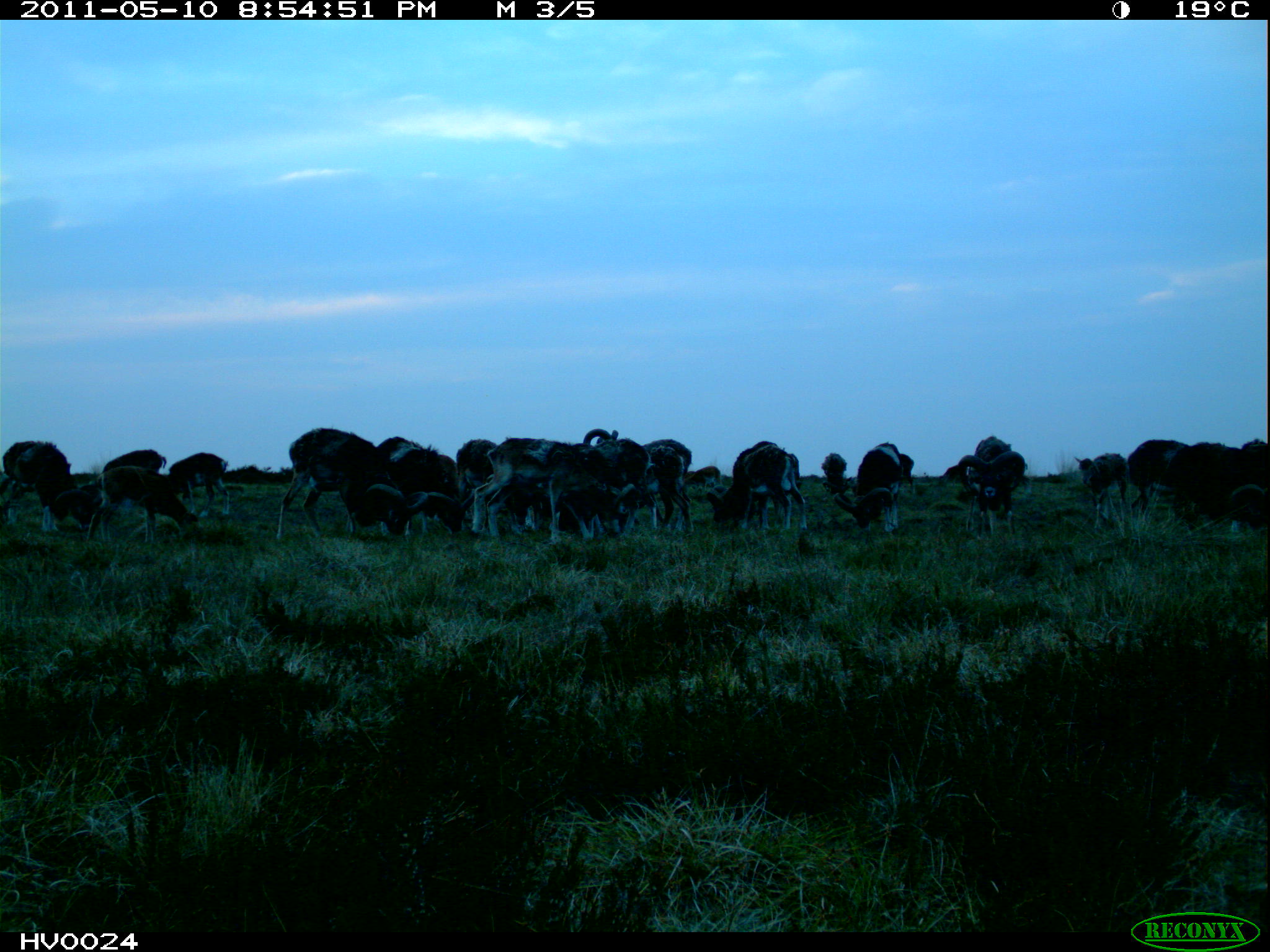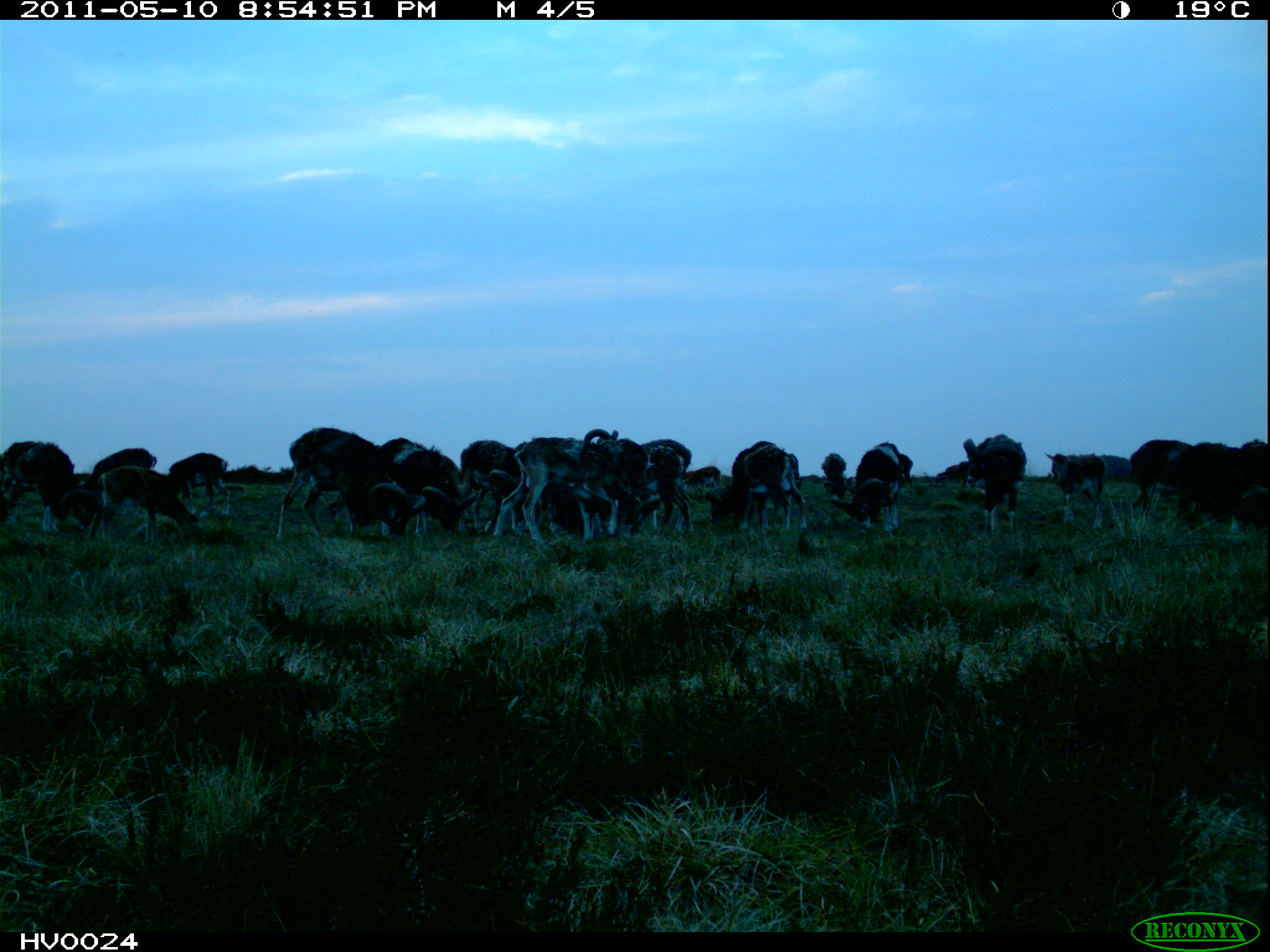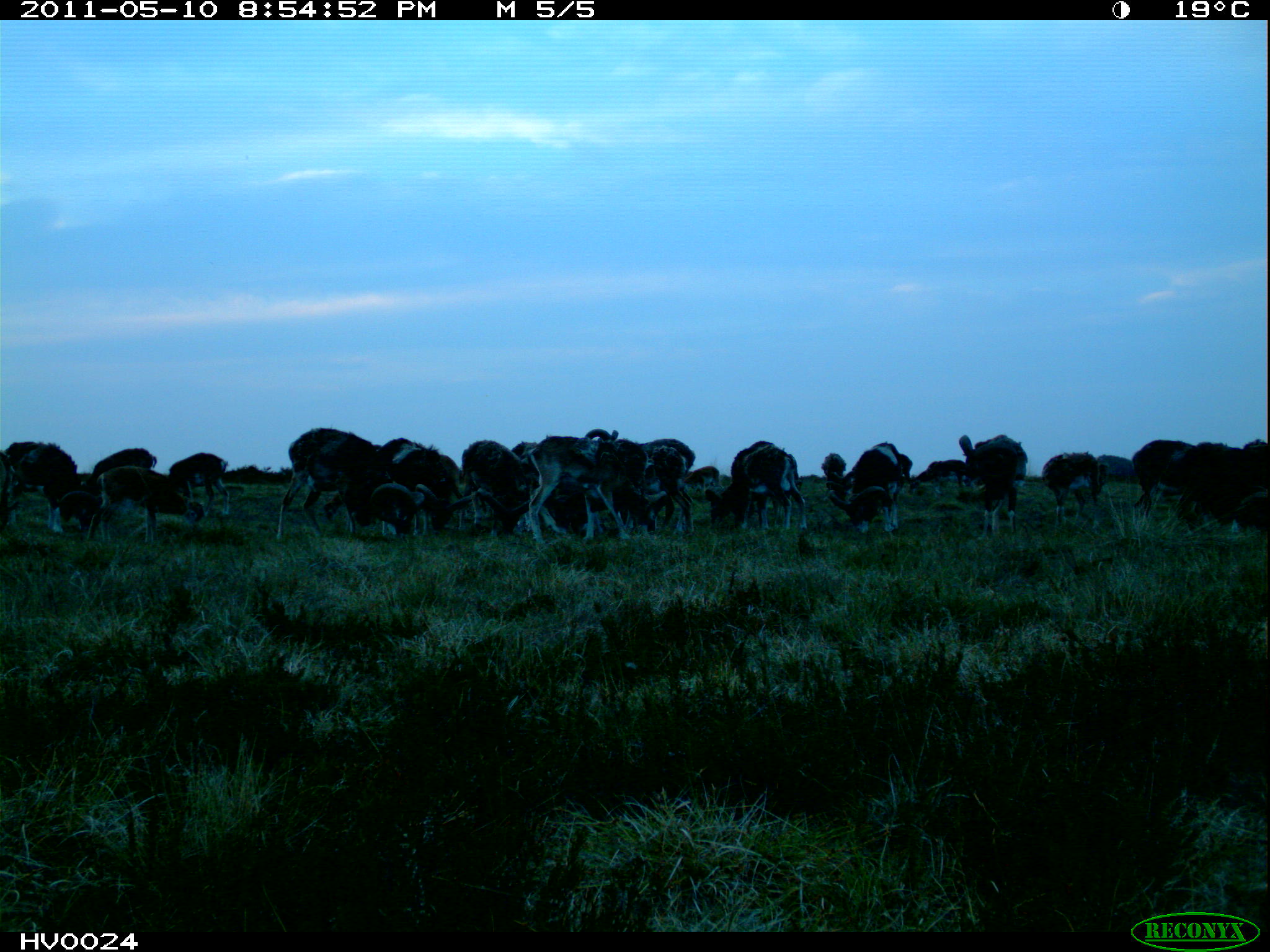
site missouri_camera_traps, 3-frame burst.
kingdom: Animalia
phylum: Chordata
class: Mammalia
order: Artiodactyla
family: Bovidae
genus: Ovis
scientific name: Ovis ammon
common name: mouflon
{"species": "mouflon (Ovis ammon)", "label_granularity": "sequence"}